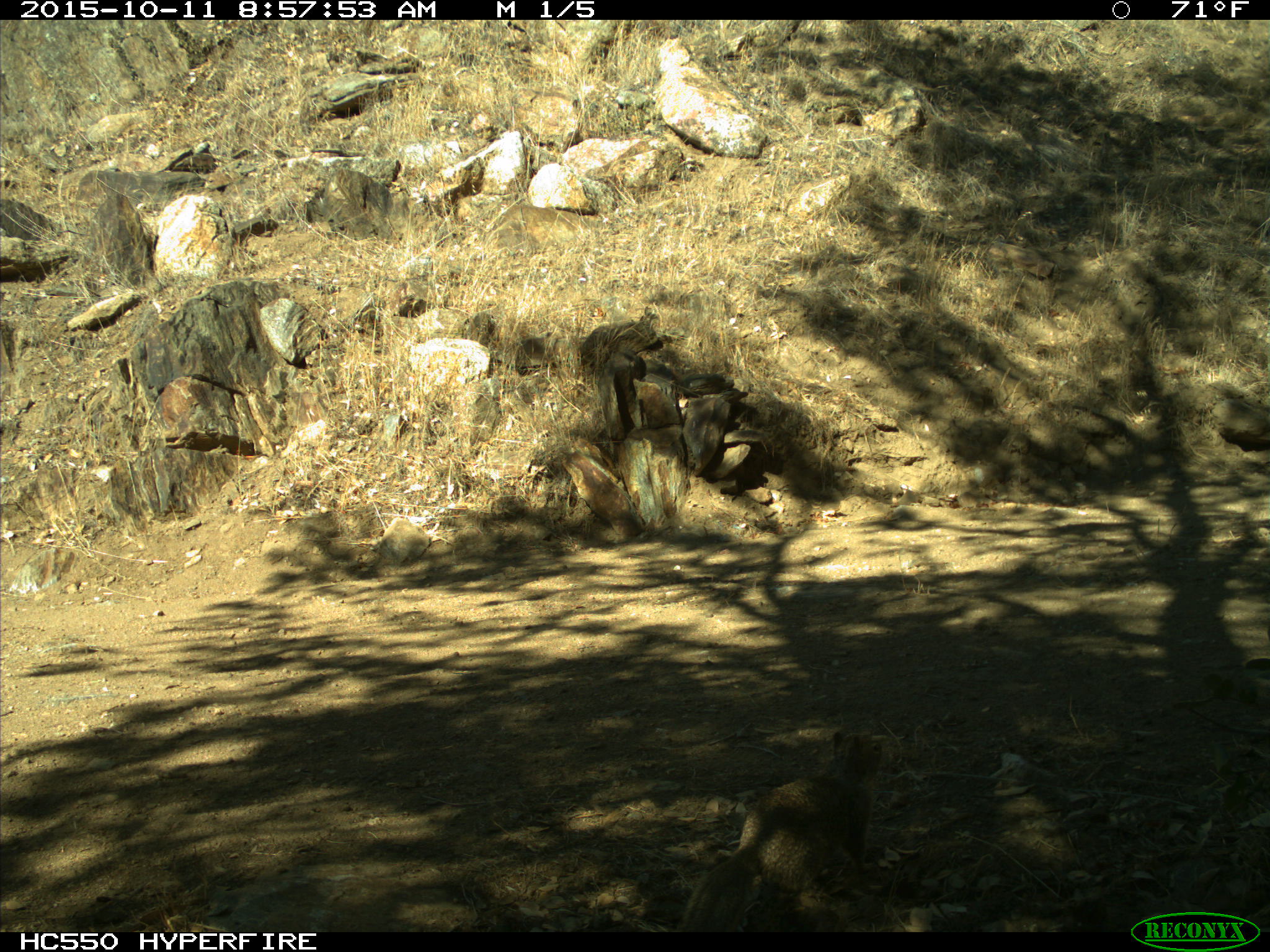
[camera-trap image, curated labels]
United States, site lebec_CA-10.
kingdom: Animalia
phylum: Chordata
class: Mammalia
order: Rodentia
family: Sciuridae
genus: Otospermophilus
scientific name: Otospermophilus beecheyi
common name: california ground squirrel